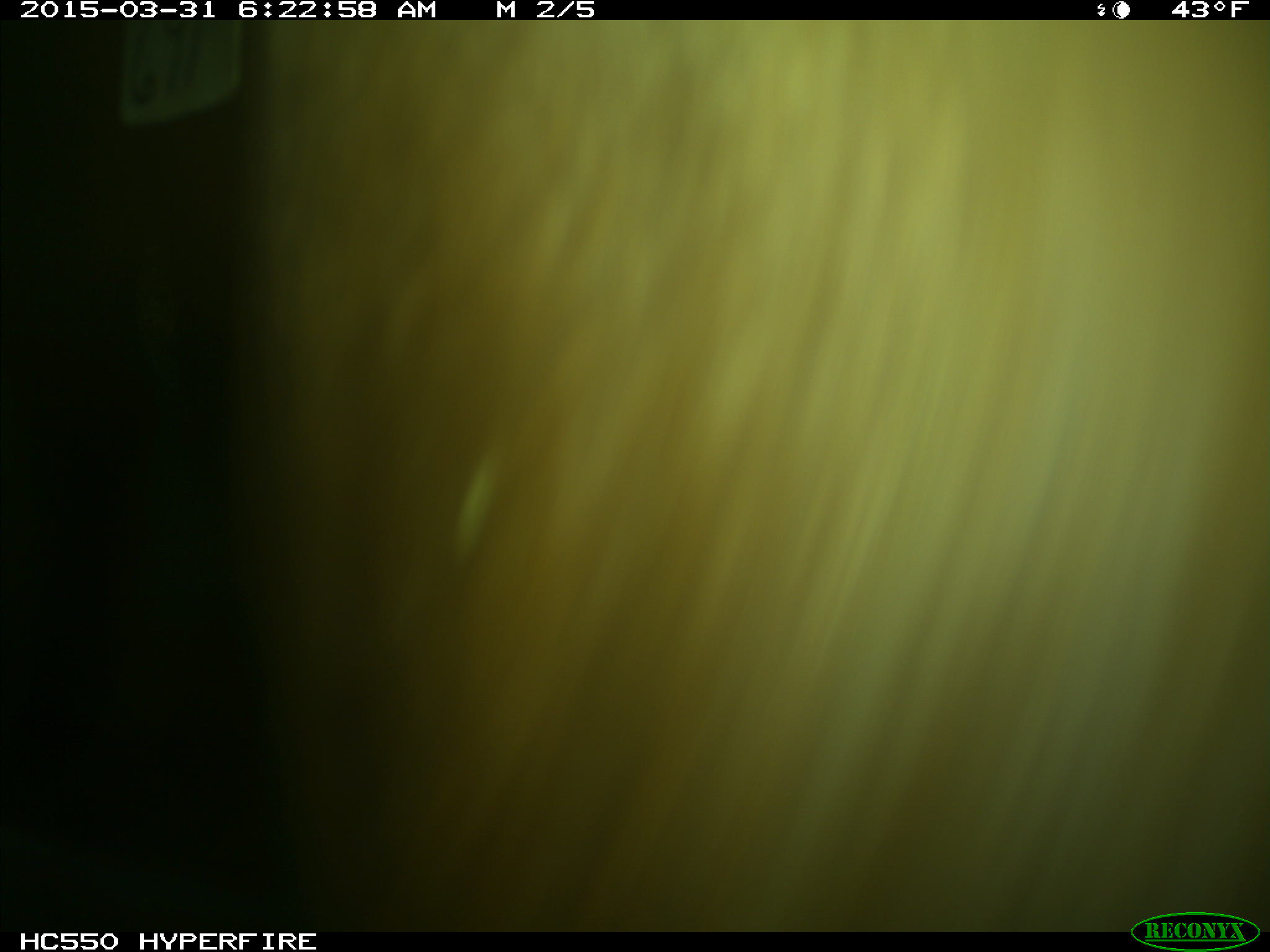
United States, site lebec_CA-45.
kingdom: Animalia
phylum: Chordata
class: Mammalia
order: Artiodactyla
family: Bovidae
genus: Bos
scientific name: Bos taurus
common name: domestic cow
Bos taurus (domestic cow).